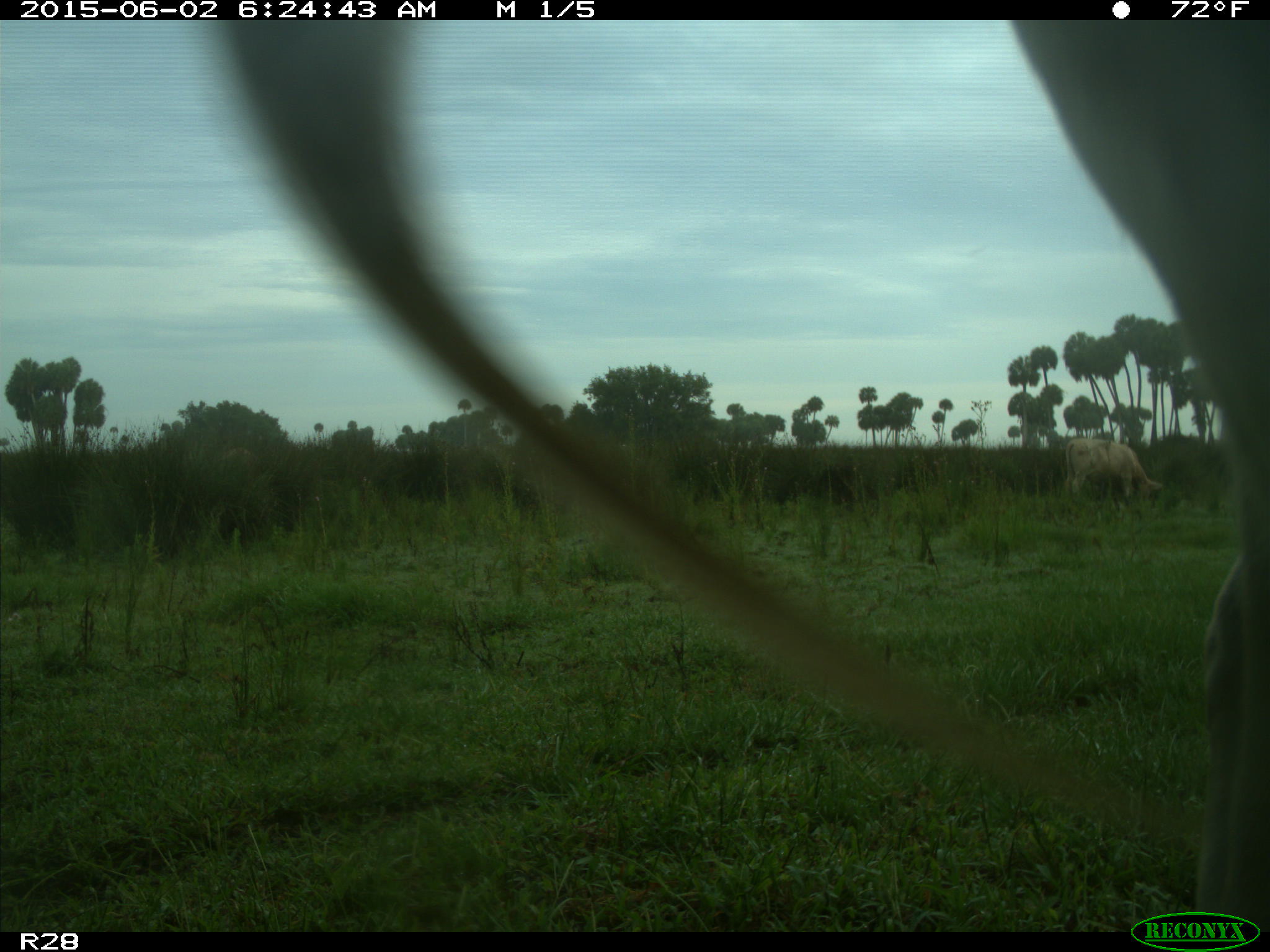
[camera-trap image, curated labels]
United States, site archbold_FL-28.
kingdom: Animalia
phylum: Chordata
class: Mammalia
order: Artiodactyla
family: Bovidae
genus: Bos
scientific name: Bos taurus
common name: domestic cow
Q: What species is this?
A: Bos taurus (domestic cow).